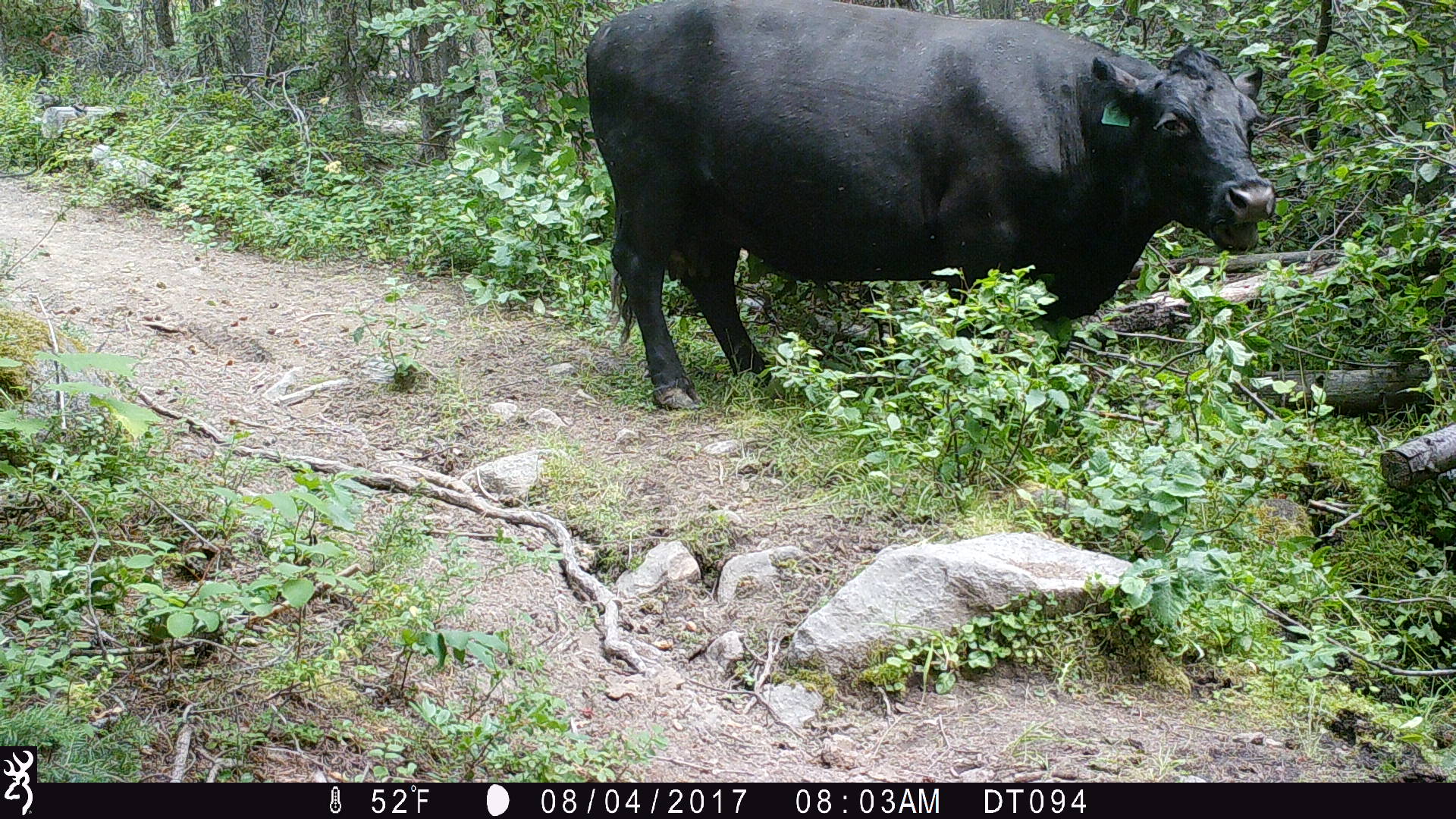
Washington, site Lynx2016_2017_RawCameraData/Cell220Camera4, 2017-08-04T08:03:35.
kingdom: Animalia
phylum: Chordata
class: Mammalia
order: Artiodactyla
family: Bovidae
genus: Bos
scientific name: Bos taurus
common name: domestic cattle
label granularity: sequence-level